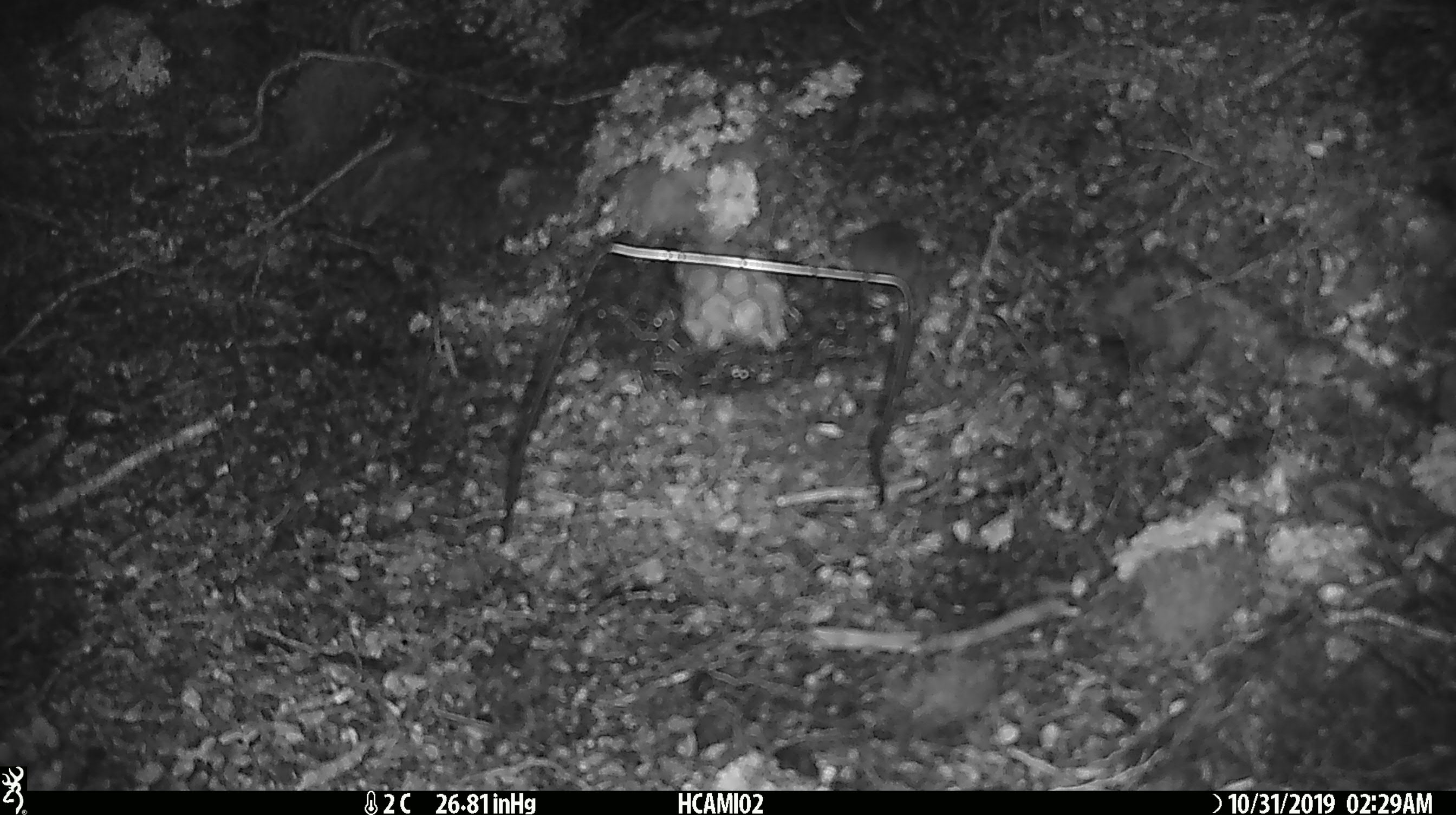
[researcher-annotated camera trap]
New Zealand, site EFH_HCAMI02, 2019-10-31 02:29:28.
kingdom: Animalia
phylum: Chordata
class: Mammalia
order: Rodentia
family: Muridae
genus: Mus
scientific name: Mus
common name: mouse